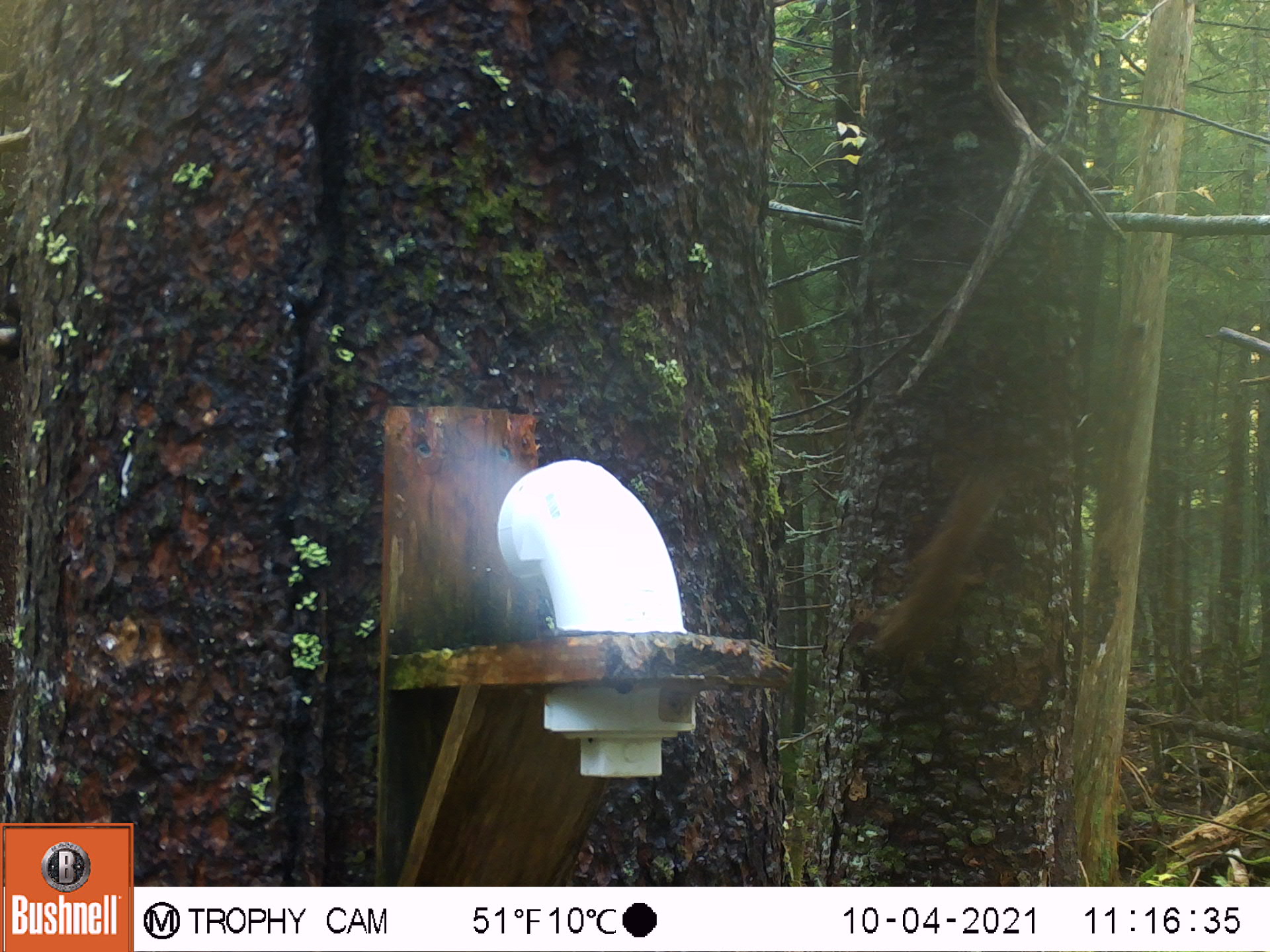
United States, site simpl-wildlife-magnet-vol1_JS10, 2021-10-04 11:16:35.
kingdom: Animalia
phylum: Chordata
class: Mammalia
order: Rodentia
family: Sciuridae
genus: Tamiasciurus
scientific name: Tamiasciurus hudsonicus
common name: red squirrel